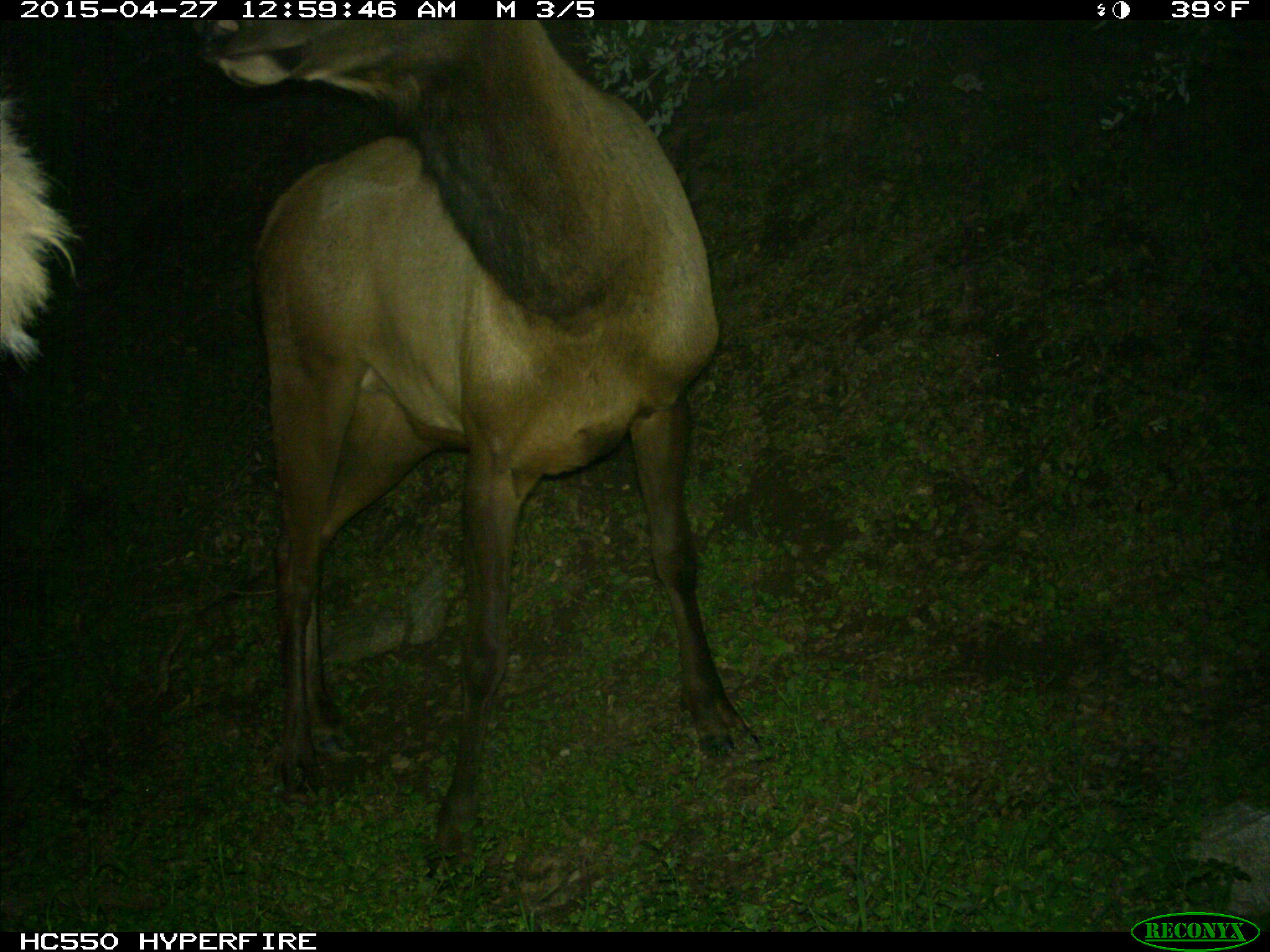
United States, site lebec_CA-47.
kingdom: Animalia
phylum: Chordata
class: Mammalia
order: Artiodactyla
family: Cervidae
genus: Cervus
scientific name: Cervus canadensis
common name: elk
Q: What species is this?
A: Cervus canadensis (elk).